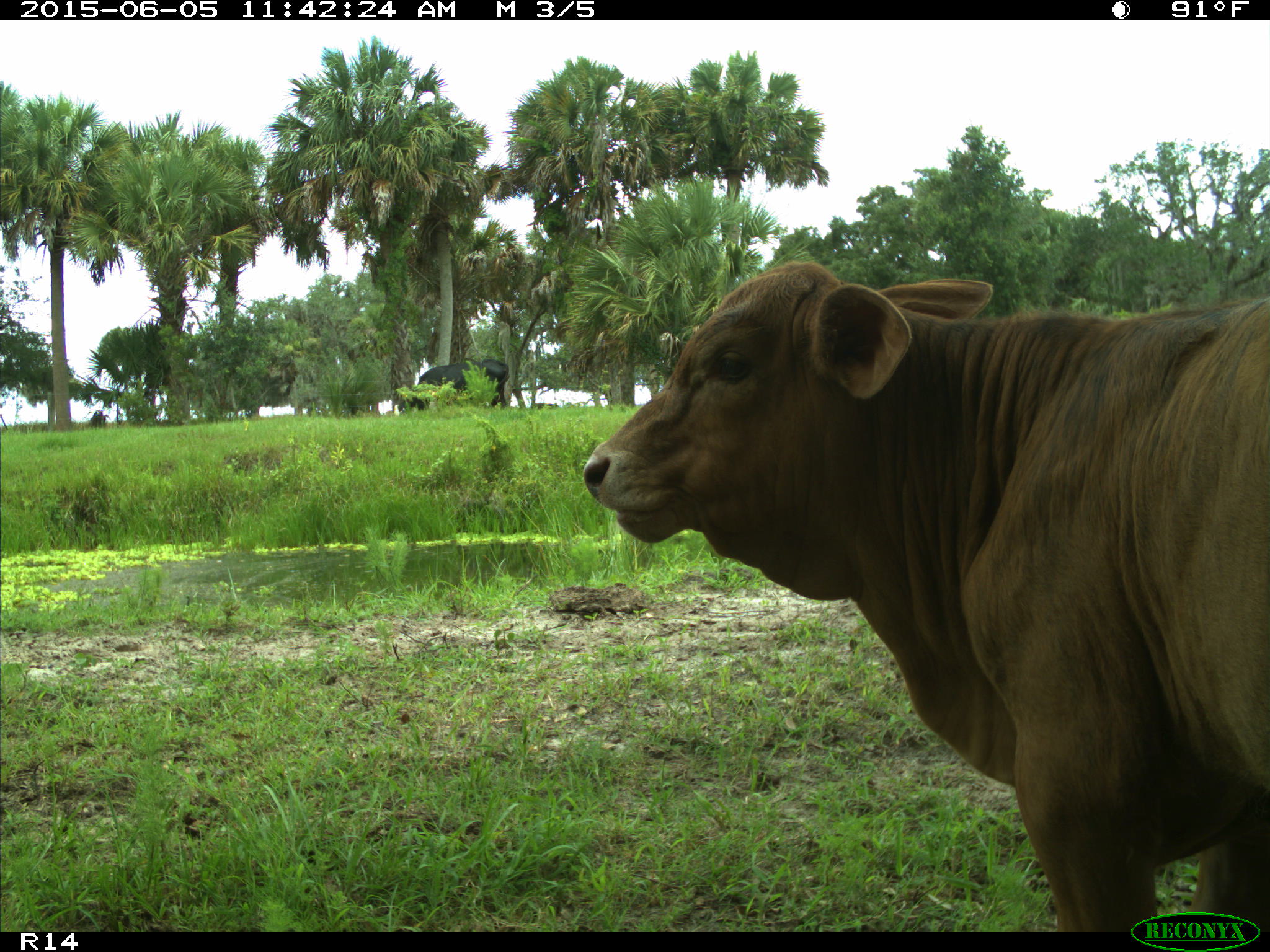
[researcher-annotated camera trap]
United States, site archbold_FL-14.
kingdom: Animalia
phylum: Chordata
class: Mammalia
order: Artiodactyla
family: Bovidae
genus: Bos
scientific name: Bos taurus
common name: domestic cow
Bos taurus (domestic cow).